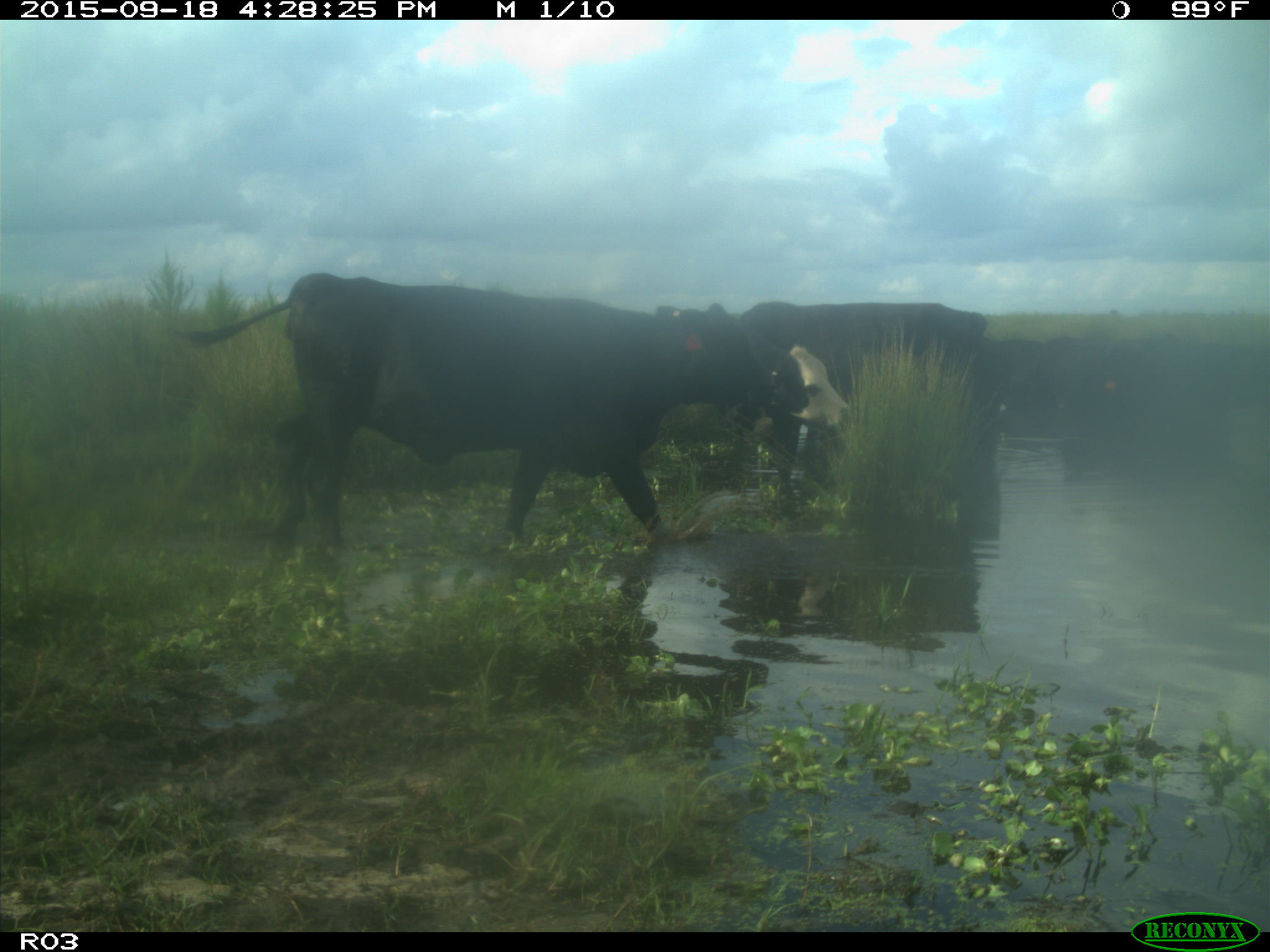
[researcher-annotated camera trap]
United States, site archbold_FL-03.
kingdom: Animalia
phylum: Chordata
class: Mammalia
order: Artiodactyla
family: Bovidae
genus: Bos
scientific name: Bos taurus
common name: domestic cow